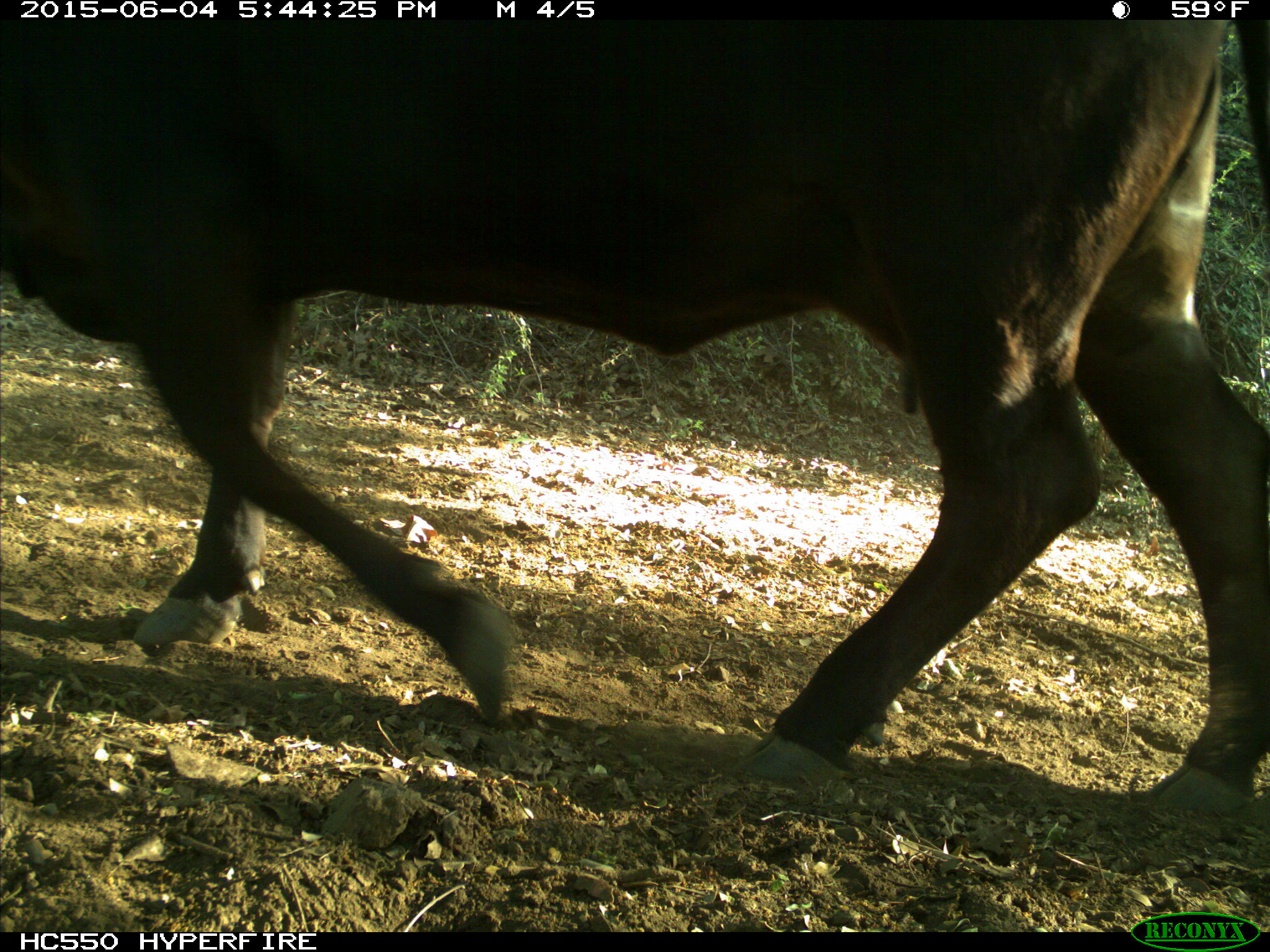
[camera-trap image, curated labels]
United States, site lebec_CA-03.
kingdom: Animalia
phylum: Chordata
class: Mammalia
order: Artiodactyla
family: Bovidae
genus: Bos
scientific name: Bos taurus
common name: domestic cow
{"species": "Bos taurus (domestic cow)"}